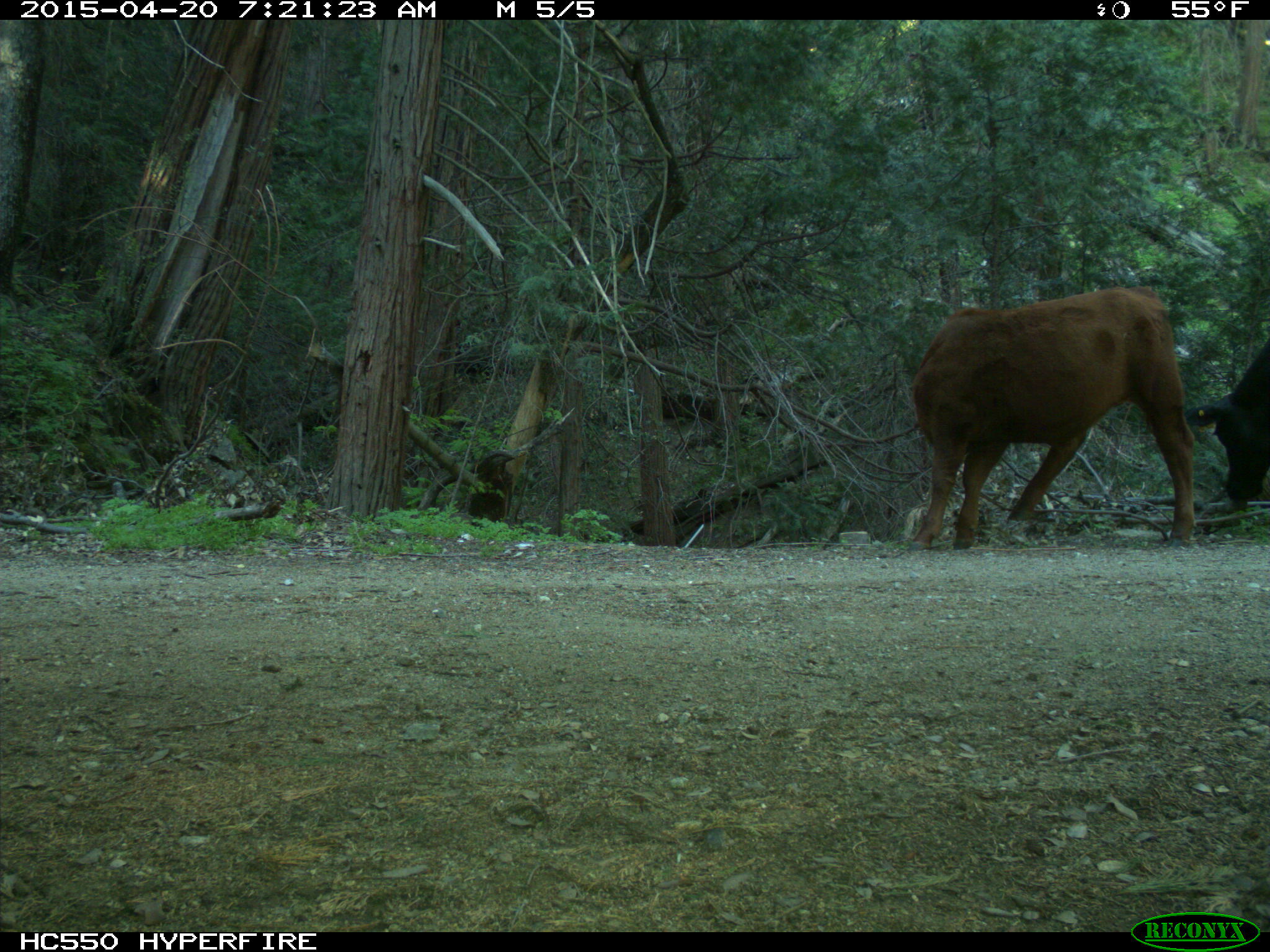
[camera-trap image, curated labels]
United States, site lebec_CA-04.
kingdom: Animalia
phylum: Chordata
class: Mammalia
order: Artiodactyla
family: Bovidae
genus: Bos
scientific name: Bos taurus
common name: domestic cow